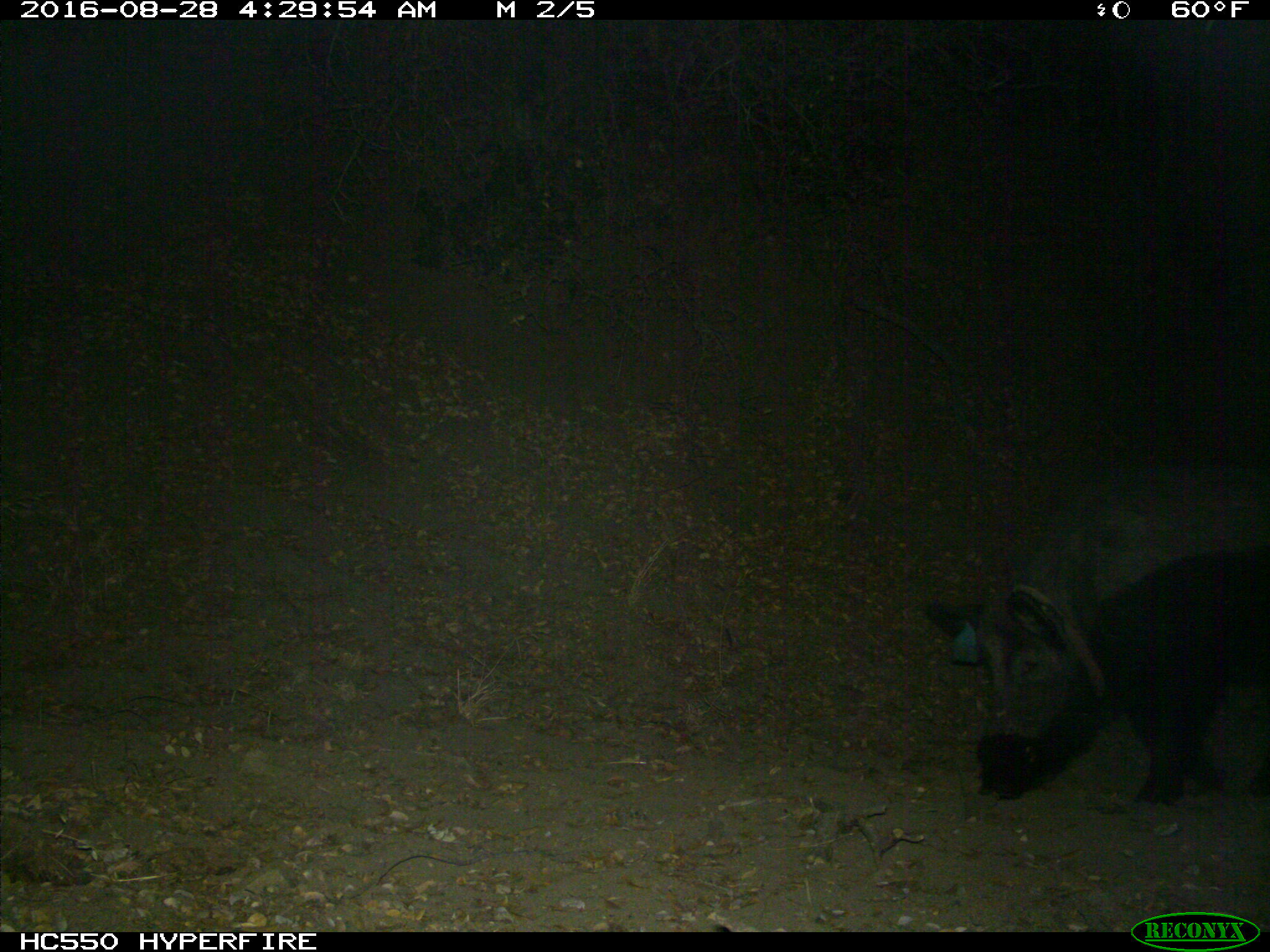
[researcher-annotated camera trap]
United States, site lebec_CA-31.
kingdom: Animalia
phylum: Chordata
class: Mammalia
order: Artiodactyla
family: Suidae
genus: Sus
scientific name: Sus scrofa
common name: wild boar